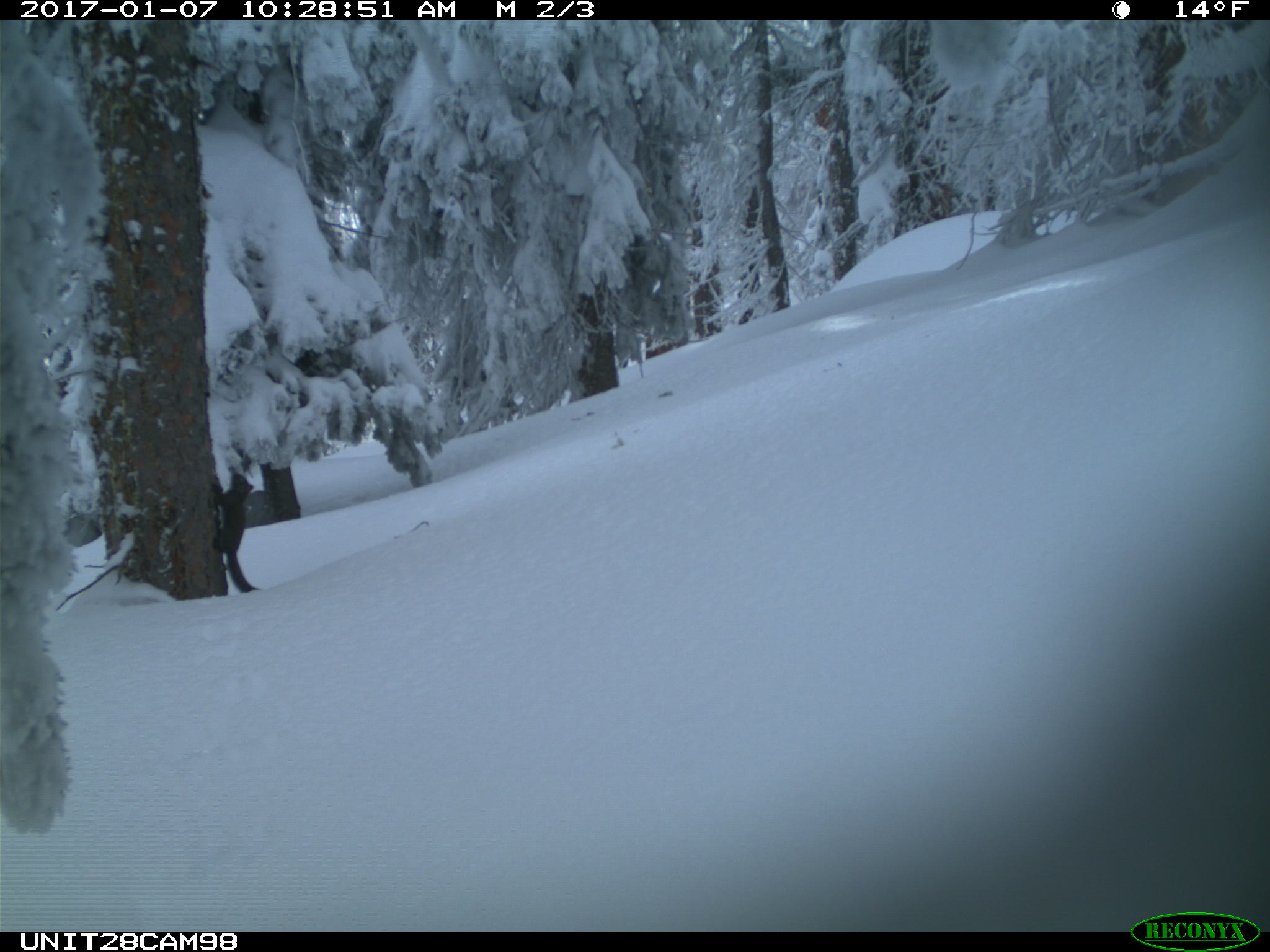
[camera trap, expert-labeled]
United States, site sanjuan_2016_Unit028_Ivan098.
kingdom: Animalia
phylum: Chordata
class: Mammalia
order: Rodentia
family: Sciuridae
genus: Tamiasciurus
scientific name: Tamiasciurus hudsonicus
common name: american red squirrel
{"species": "Tamiasciurus hudsonicus (american red squirrel)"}